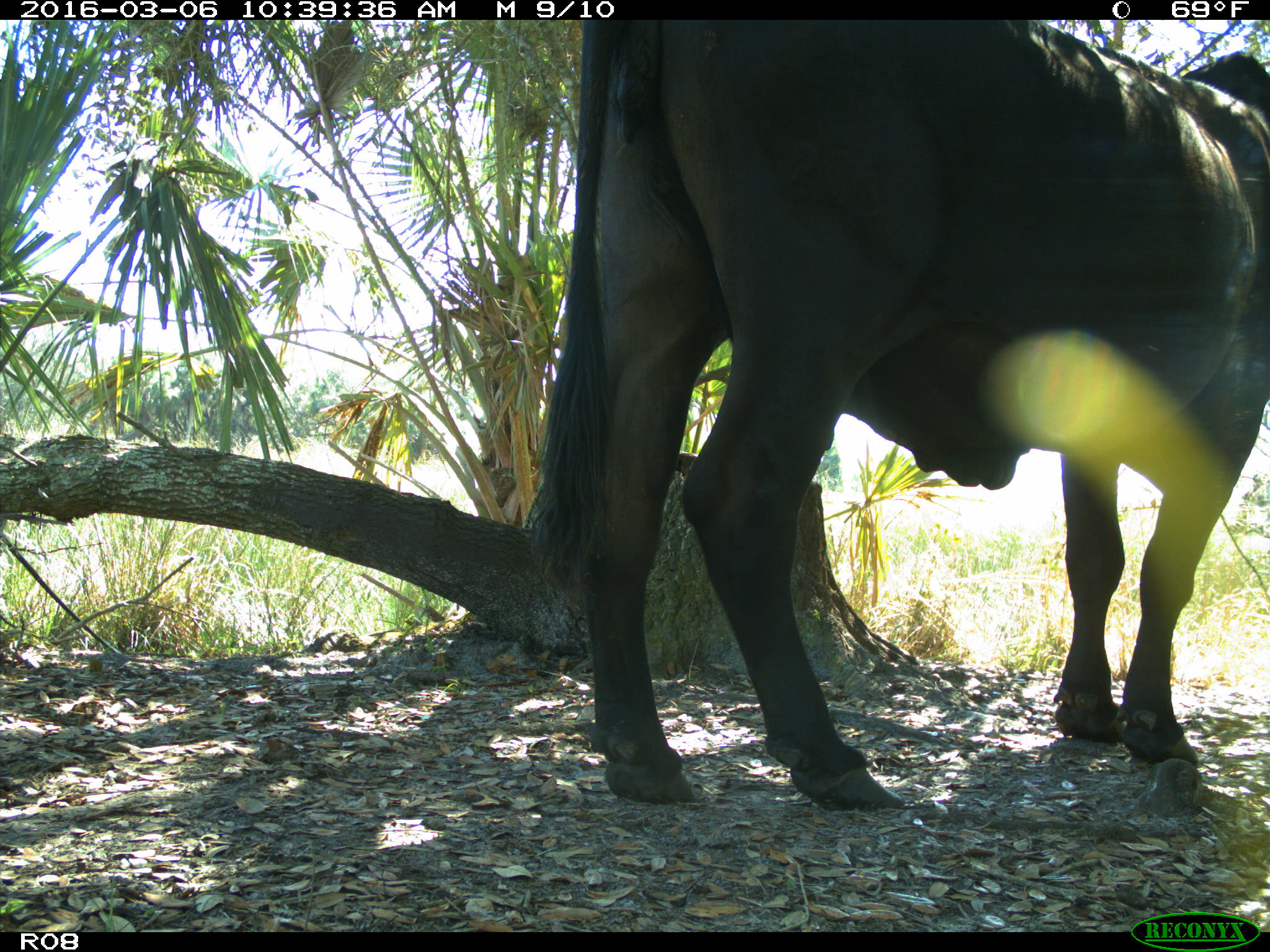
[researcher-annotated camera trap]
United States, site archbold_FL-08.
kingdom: Animalia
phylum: Chordata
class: Mammalia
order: Artiodactyla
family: Bovidae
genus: Bos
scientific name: Bos taurus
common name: domestic cow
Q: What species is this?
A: Bos taurus (domestic cow).